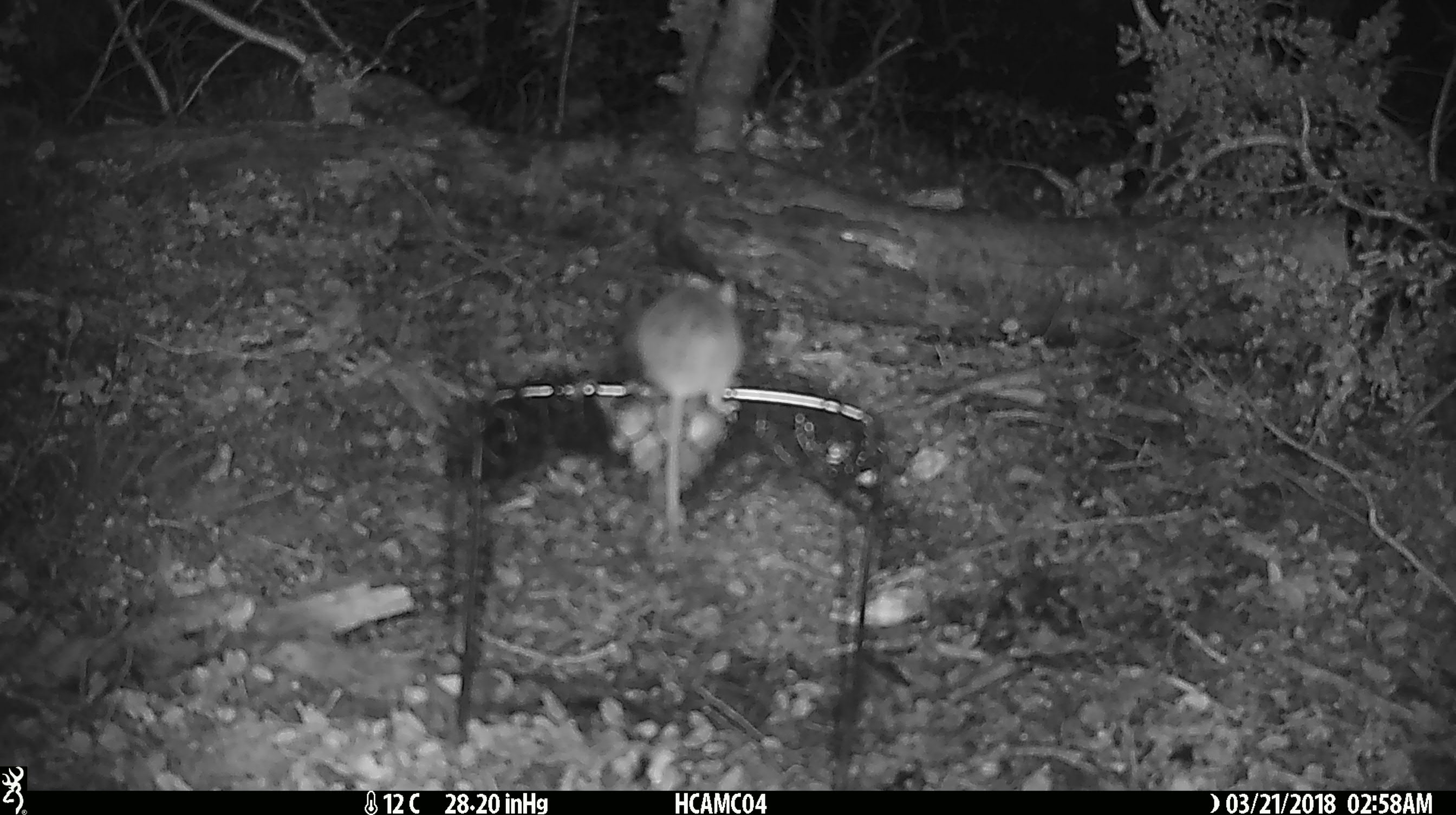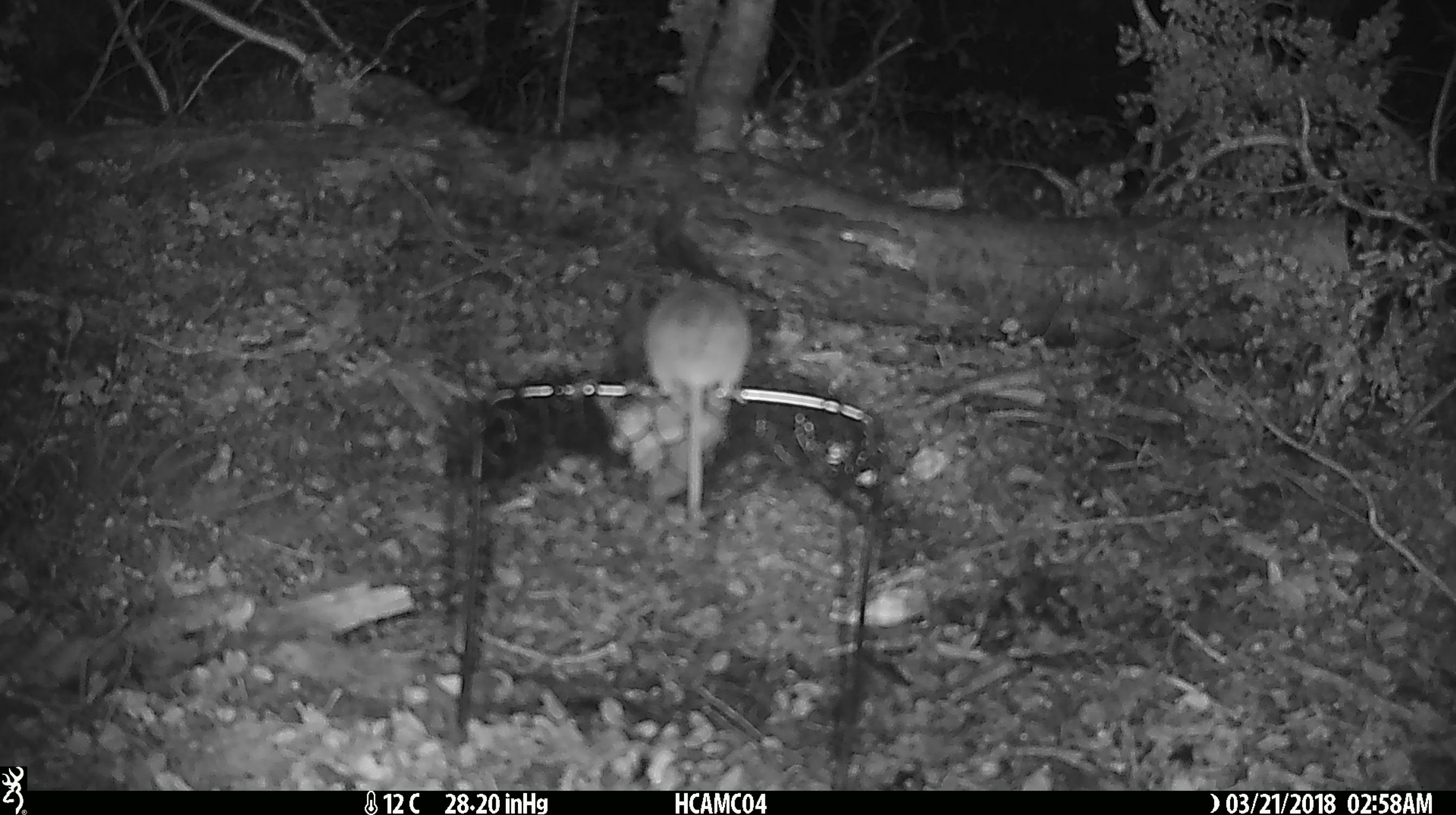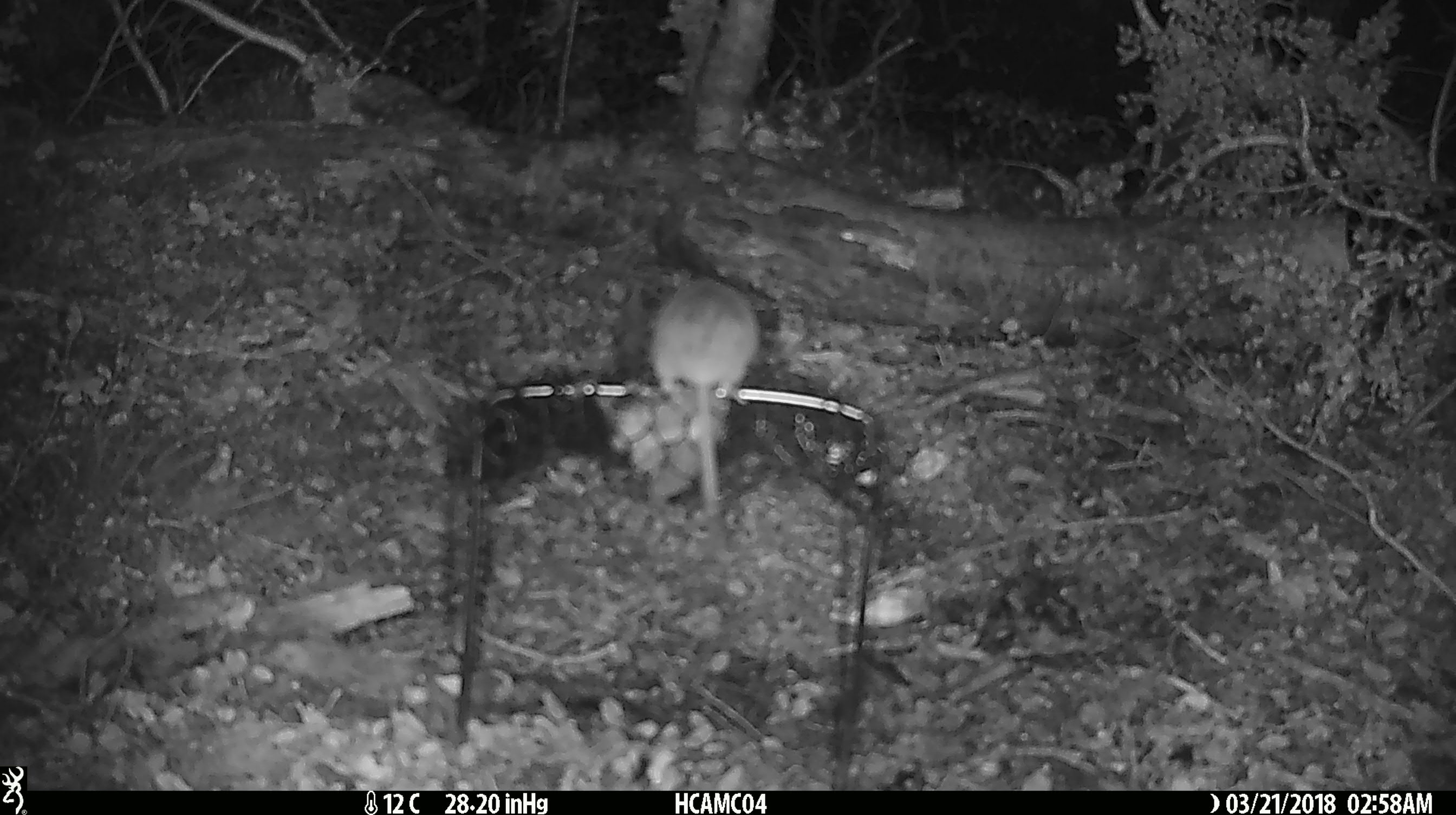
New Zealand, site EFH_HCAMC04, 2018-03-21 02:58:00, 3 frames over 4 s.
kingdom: Animalia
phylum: Chordata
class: Mammalia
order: Rodentia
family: Muridae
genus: Mus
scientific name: Mus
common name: mouse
Mouse (Mus).